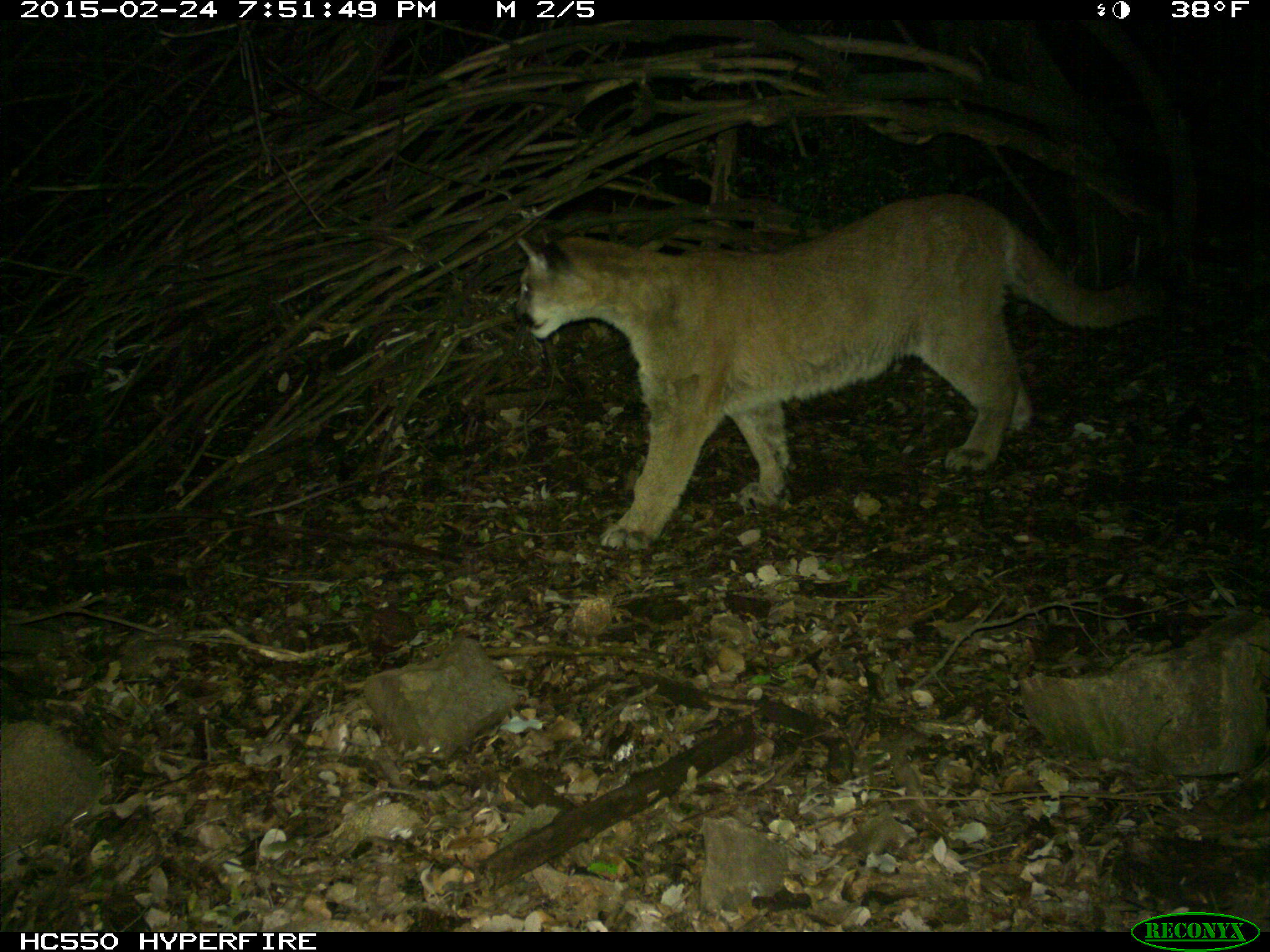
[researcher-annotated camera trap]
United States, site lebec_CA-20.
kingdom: Animalia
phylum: Chordata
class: Mammalia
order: Carnivora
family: Felidae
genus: Puma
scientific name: Puma concolor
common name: mountain lion